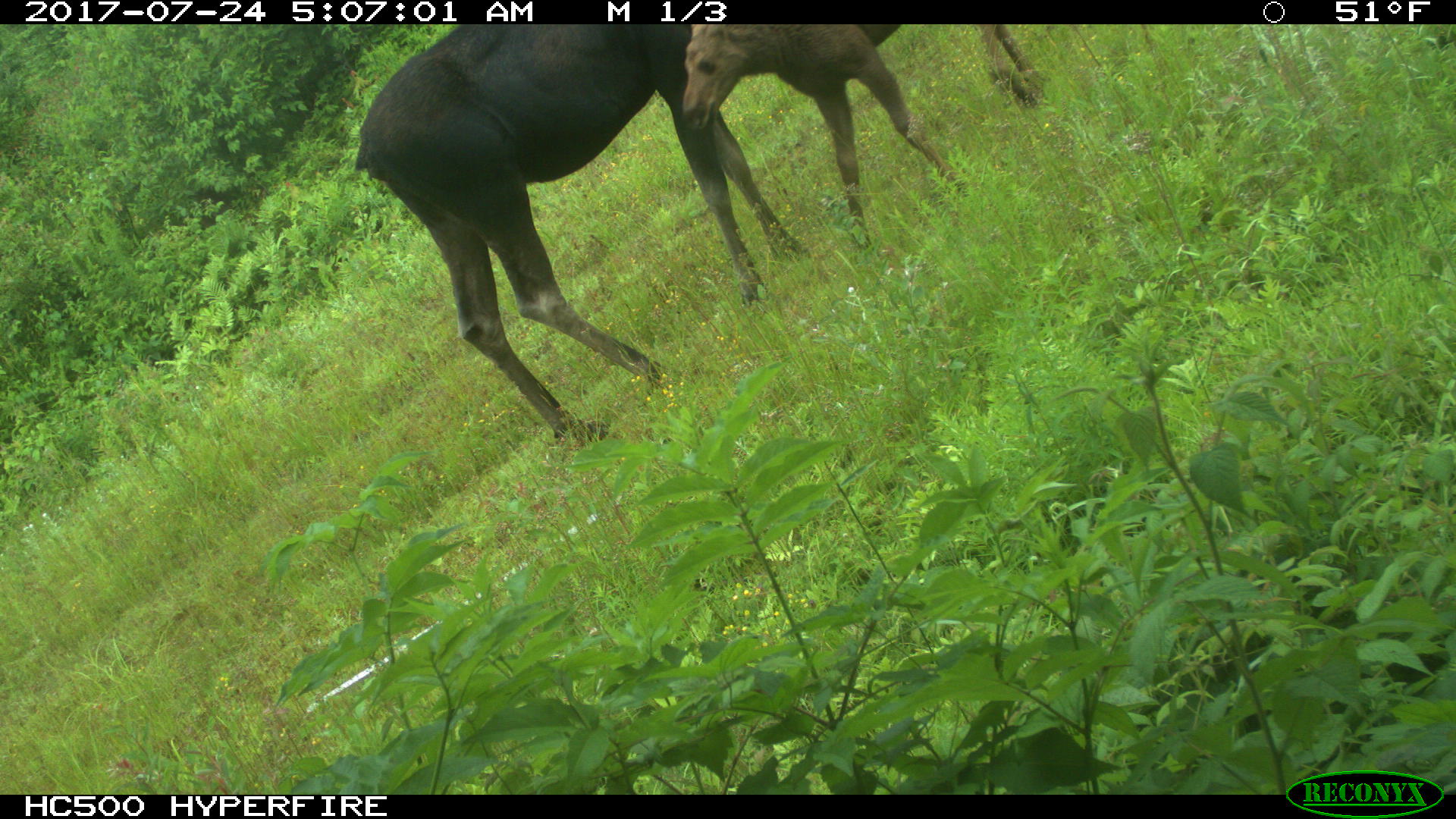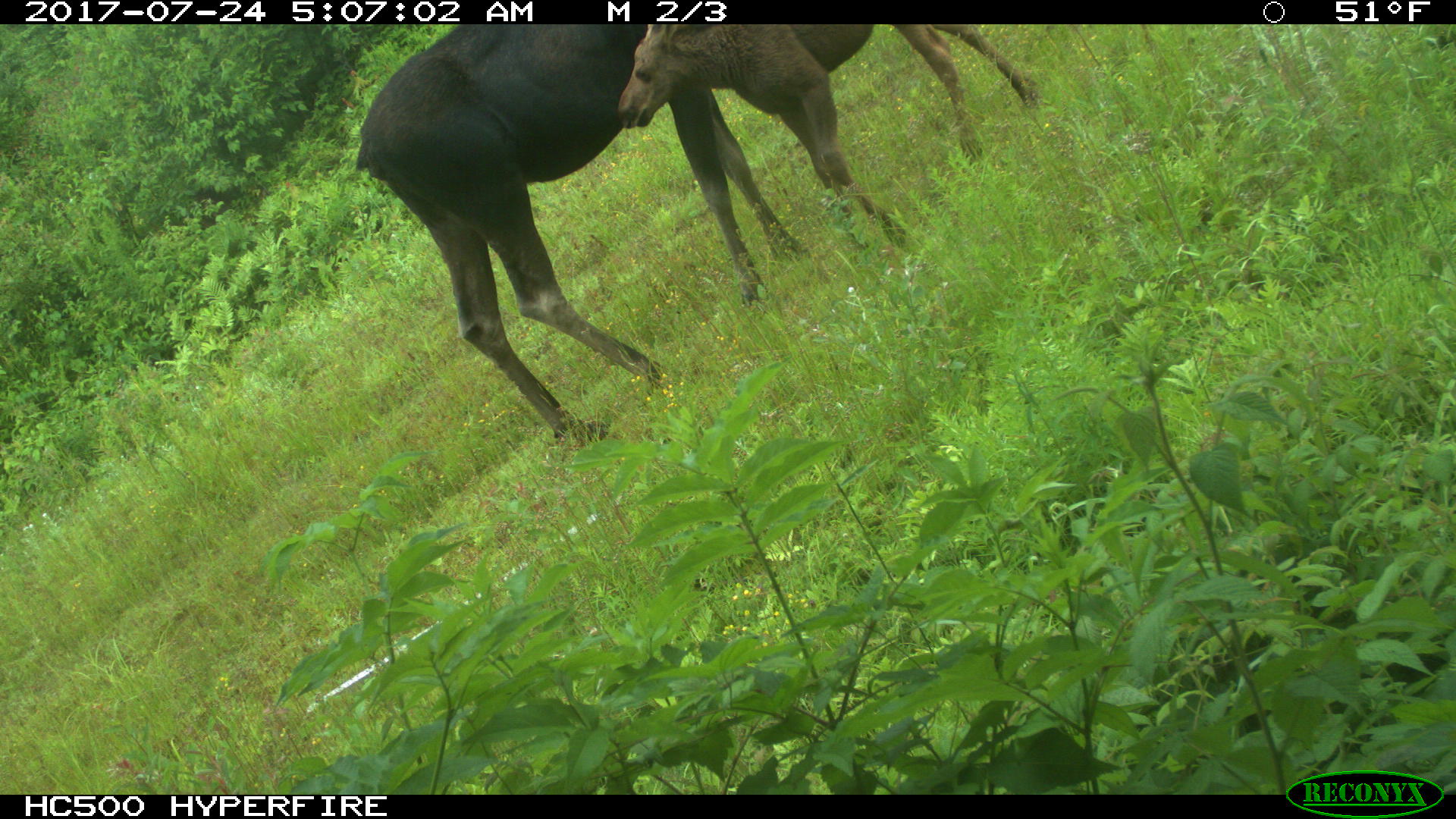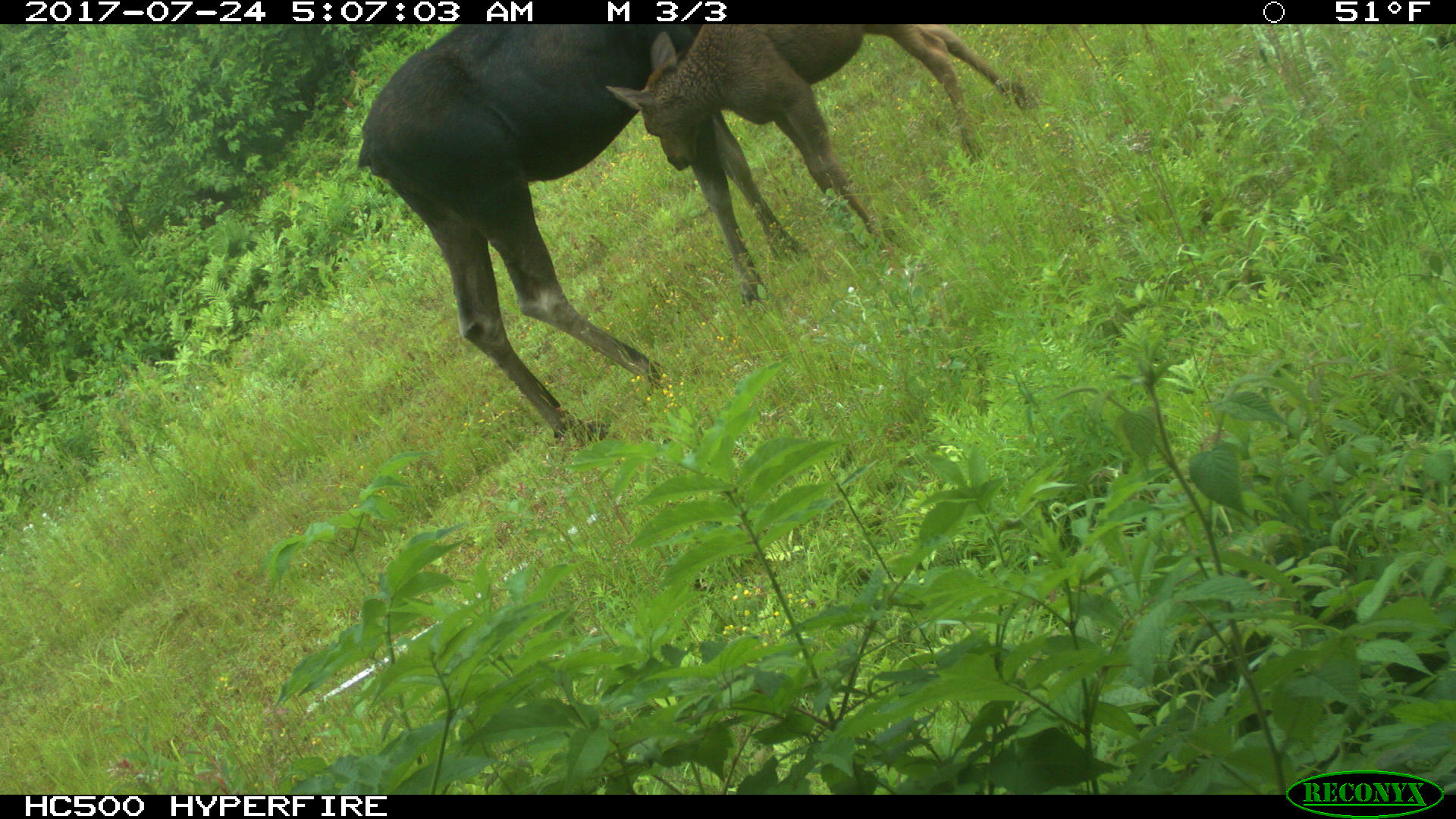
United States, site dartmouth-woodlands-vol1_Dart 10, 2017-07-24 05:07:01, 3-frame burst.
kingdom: Animalia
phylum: Chordata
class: Mammalia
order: Artiodactyla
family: Cervidae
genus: Alces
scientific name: Alces alces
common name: moose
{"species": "moose (Alces alces)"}